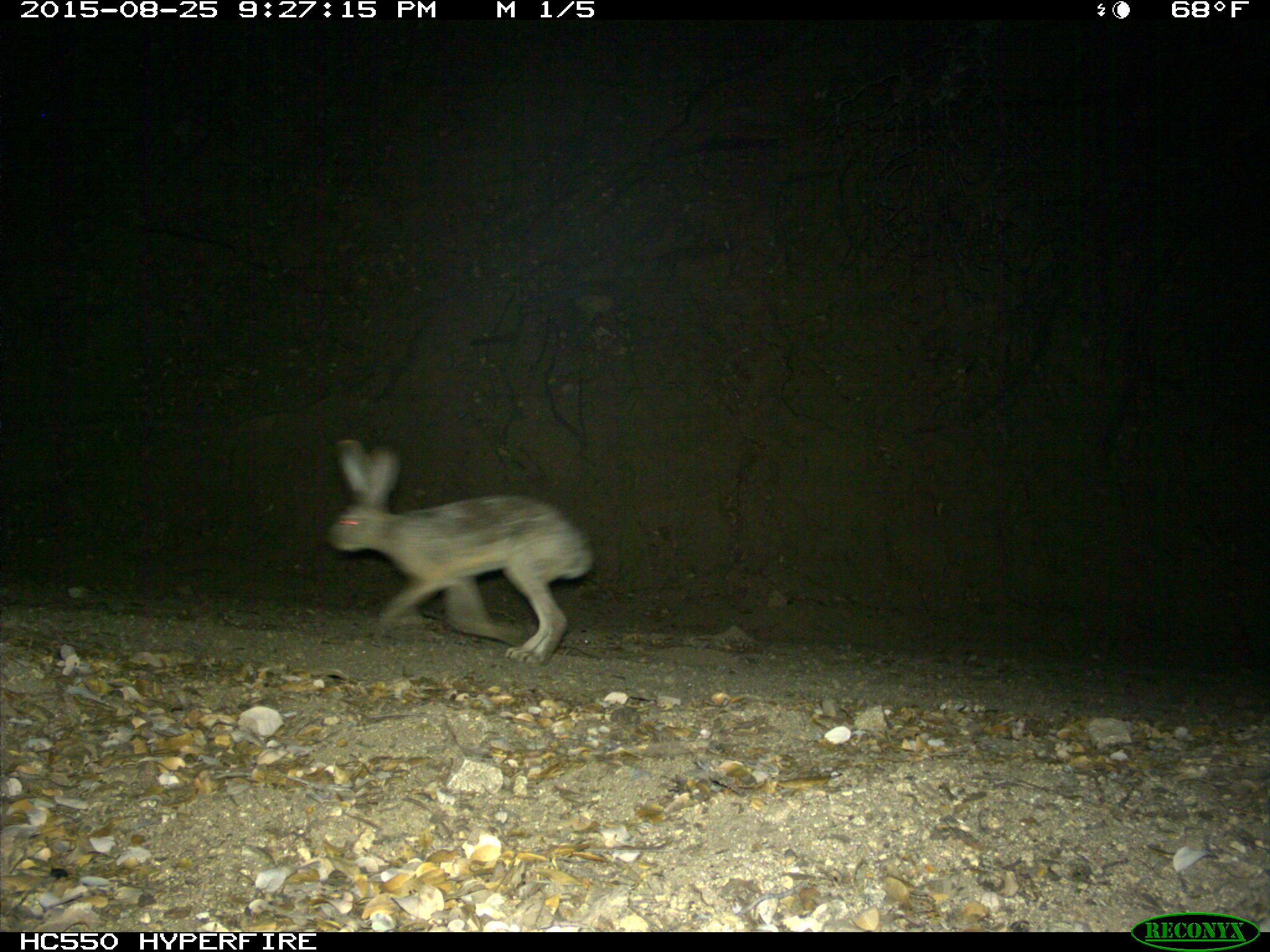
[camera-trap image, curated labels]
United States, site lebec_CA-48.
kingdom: Animalia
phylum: Chordata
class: Mammalia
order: Lagomorpha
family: Leporidae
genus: Lepus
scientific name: Lepus californicus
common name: black-tailed jackrabbit